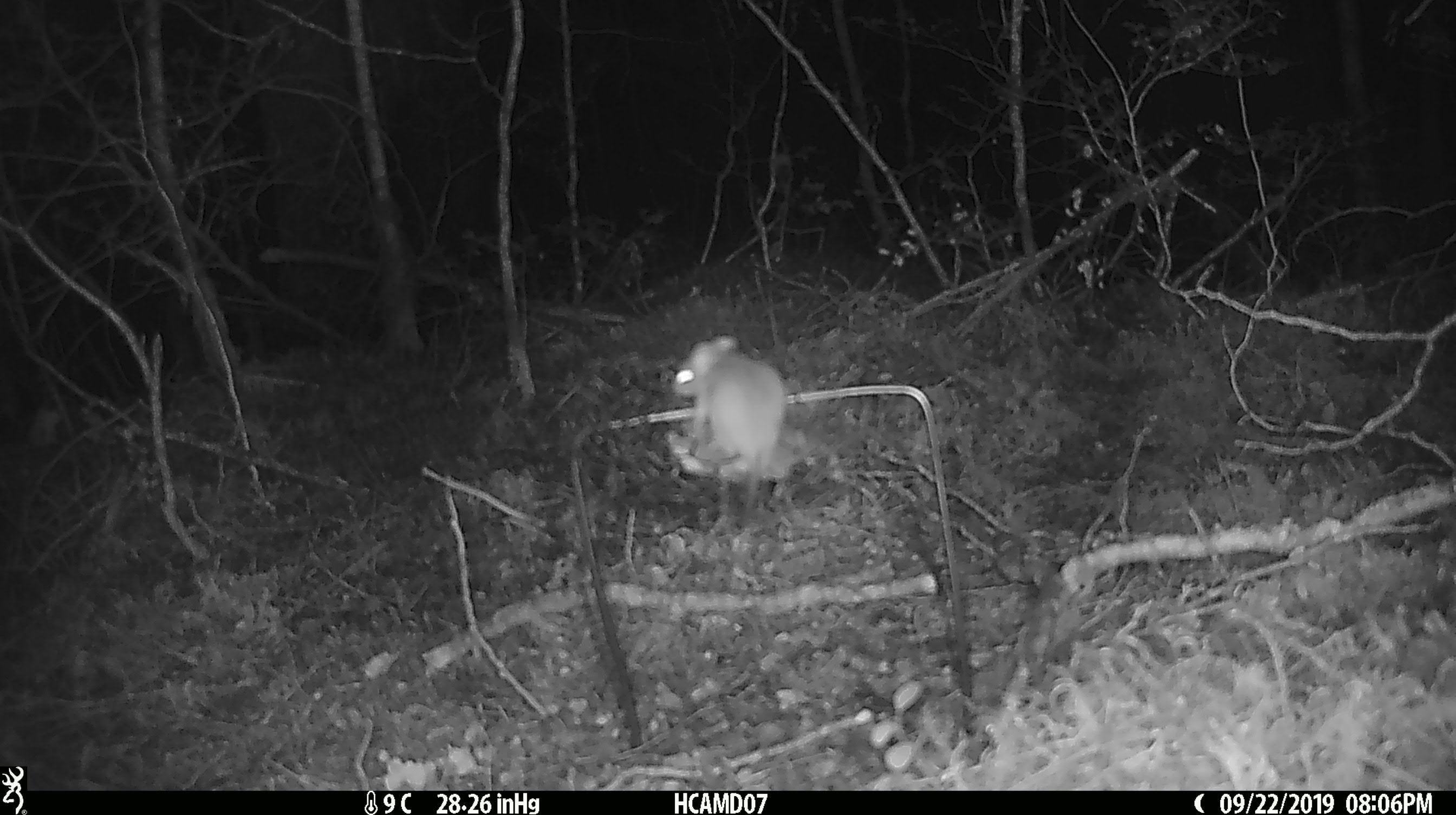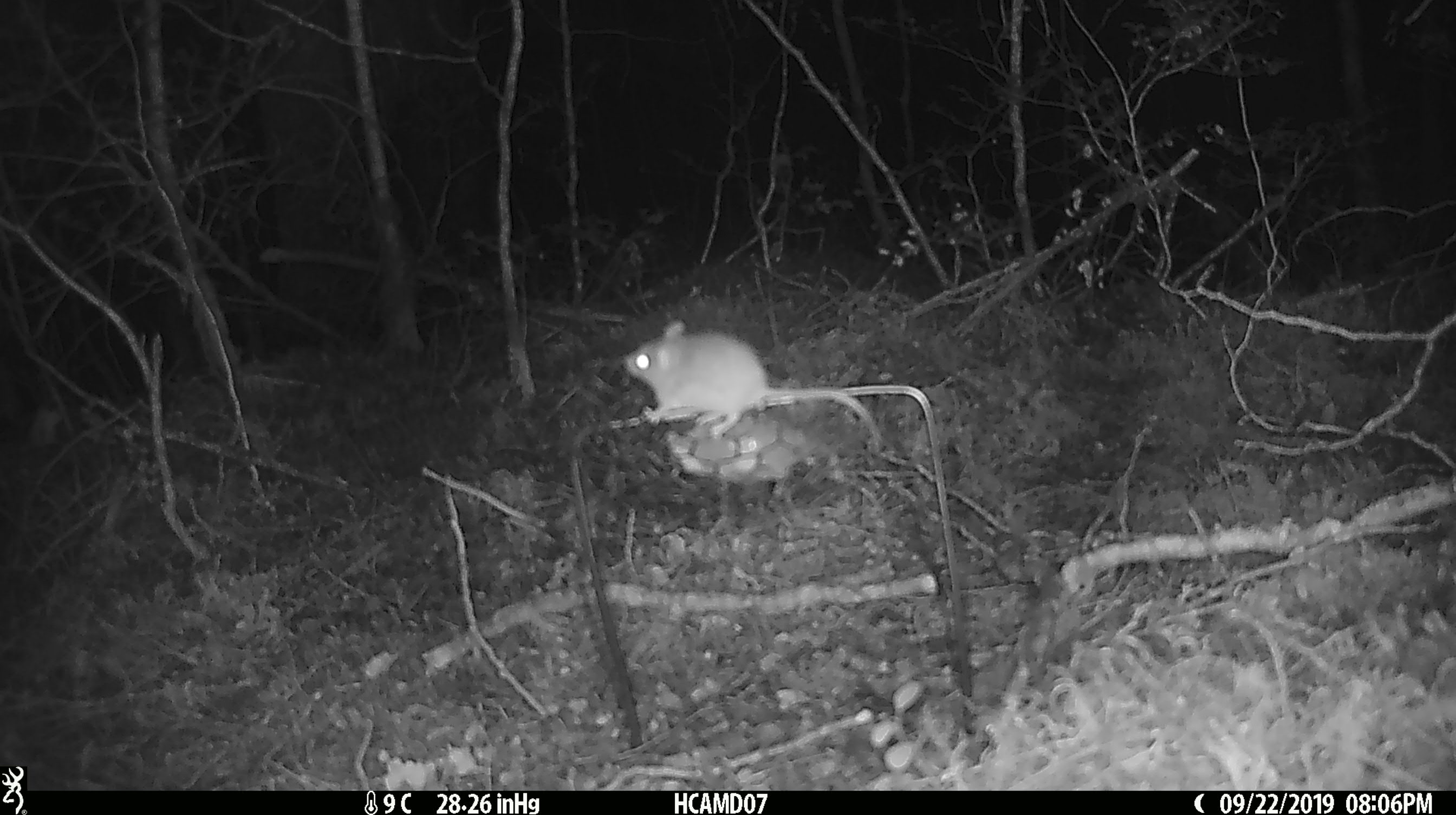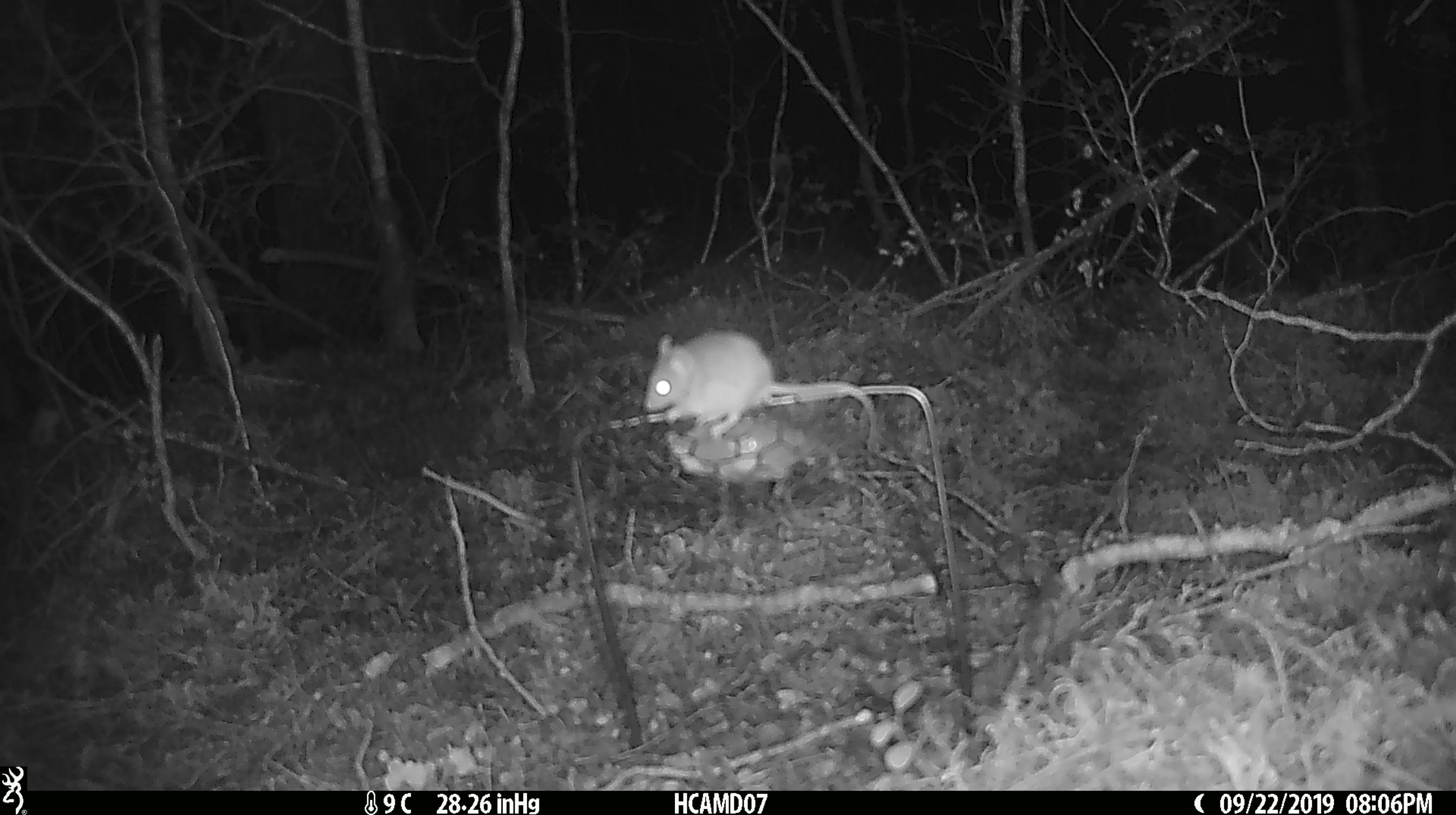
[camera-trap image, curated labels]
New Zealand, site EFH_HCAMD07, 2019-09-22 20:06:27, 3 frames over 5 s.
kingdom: Animalia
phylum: Chordata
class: Mammalia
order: Rodentia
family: Muridae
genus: Mus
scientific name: Mus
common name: mouse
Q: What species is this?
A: Mouse (Mus).